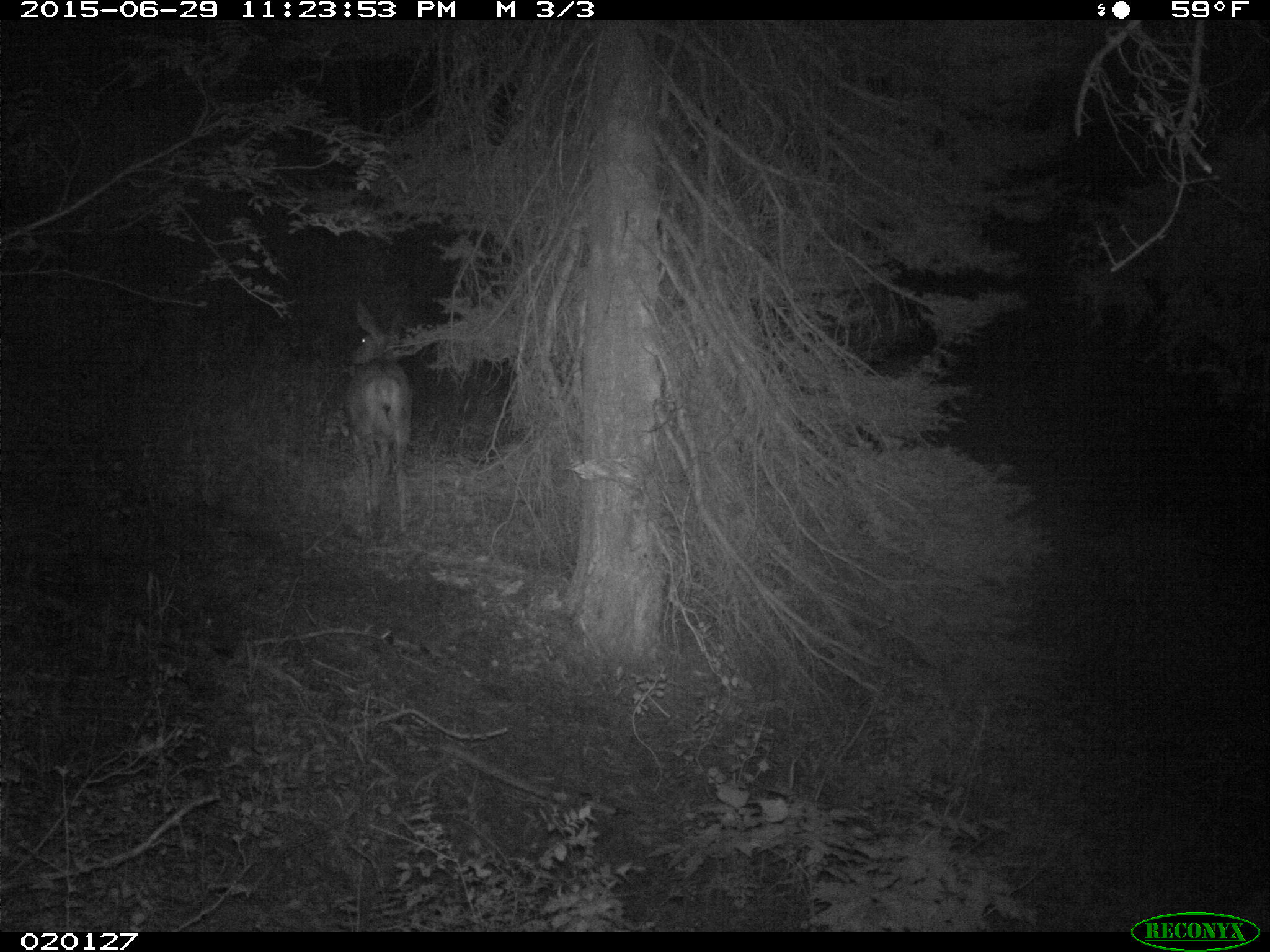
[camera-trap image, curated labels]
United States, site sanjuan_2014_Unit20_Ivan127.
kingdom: Animalia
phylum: Chordata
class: Mammalia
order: Artiodactyla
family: Cervidae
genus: Odocoileus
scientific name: Odocoileus hemionus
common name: mule deer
Odocoileus hemionus (mule deer).